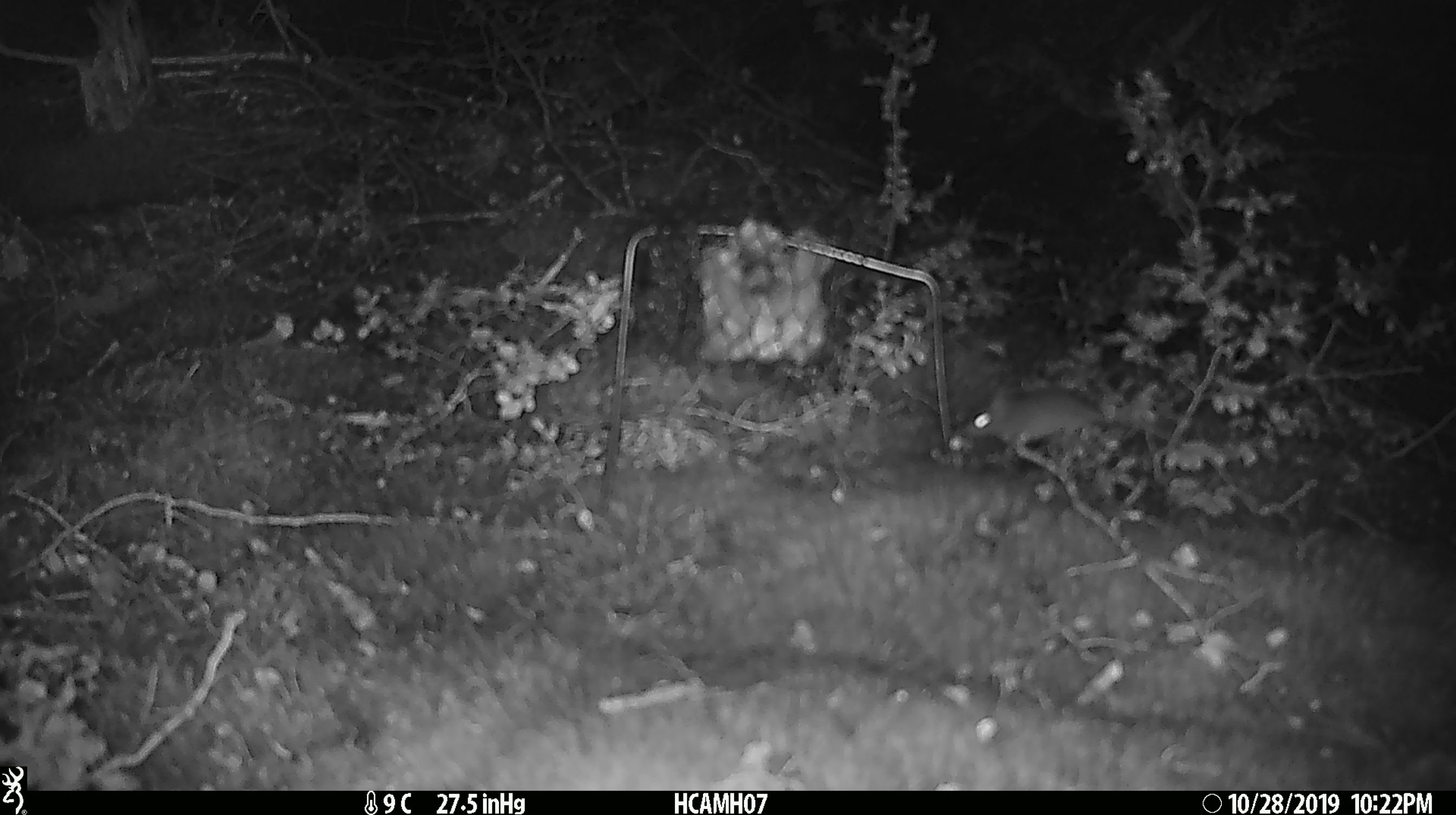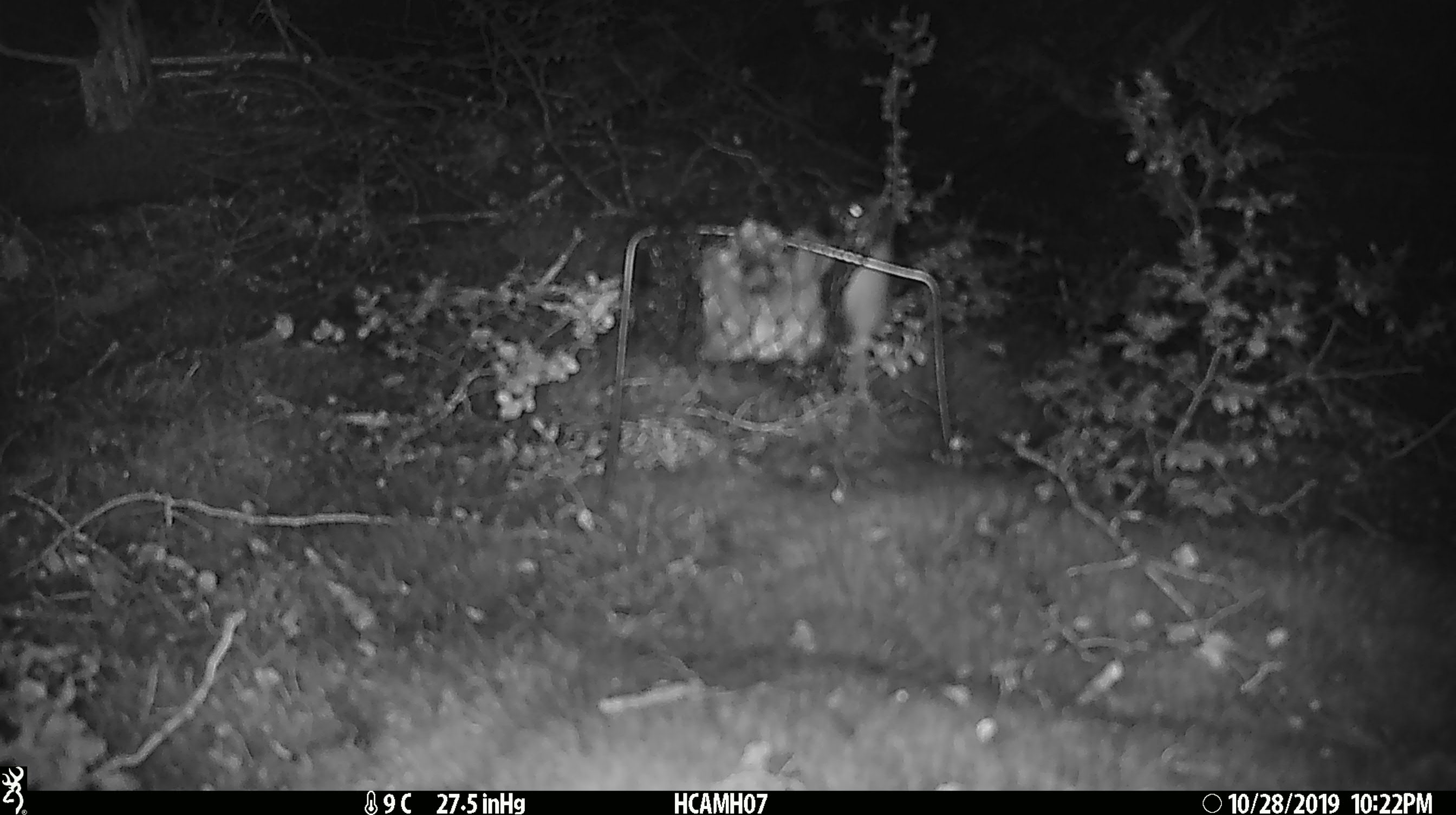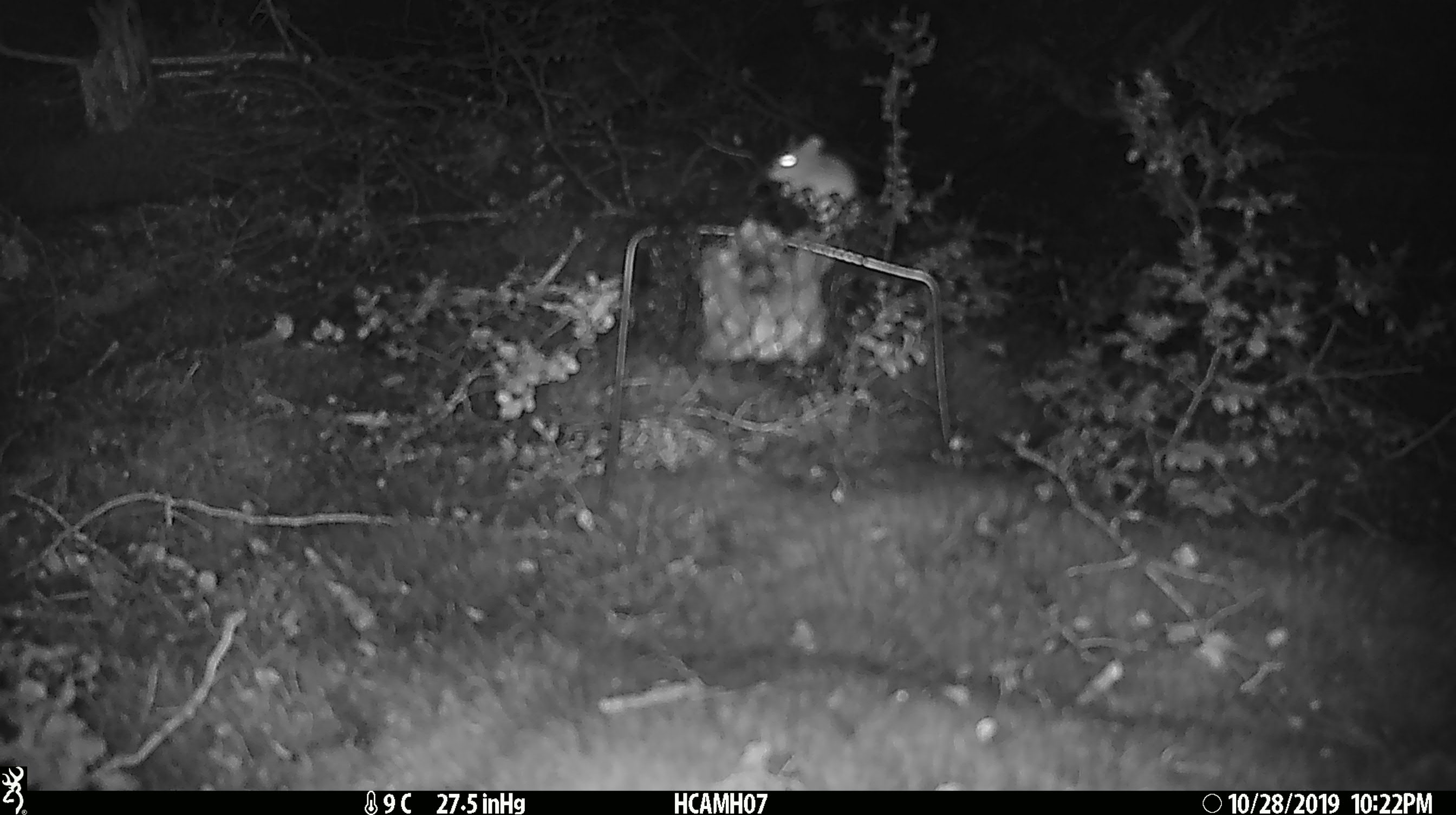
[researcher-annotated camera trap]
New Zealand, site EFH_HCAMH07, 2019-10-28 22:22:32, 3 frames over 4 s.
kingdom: Animalia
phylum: Chordata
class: Mammalia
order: Rodentia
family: Muridae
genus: Mus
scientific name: Mus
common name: mouse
Mouse (Mus).